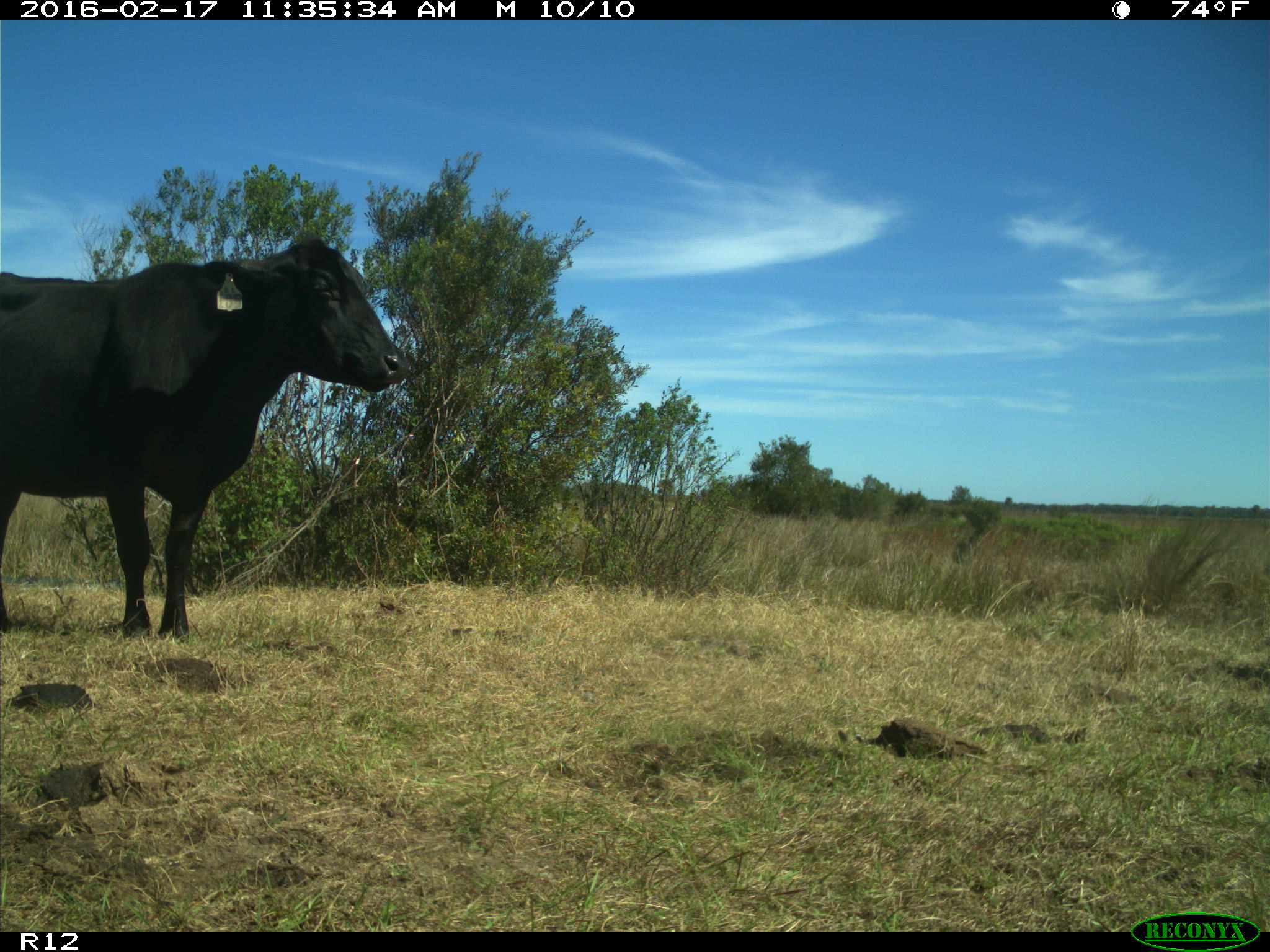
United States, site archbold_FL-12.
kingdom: Animalia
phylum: Chordata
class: Mammalia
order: Artiodactyla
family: Bovidae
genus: Bos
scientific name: Bos taurus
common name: domestic cow